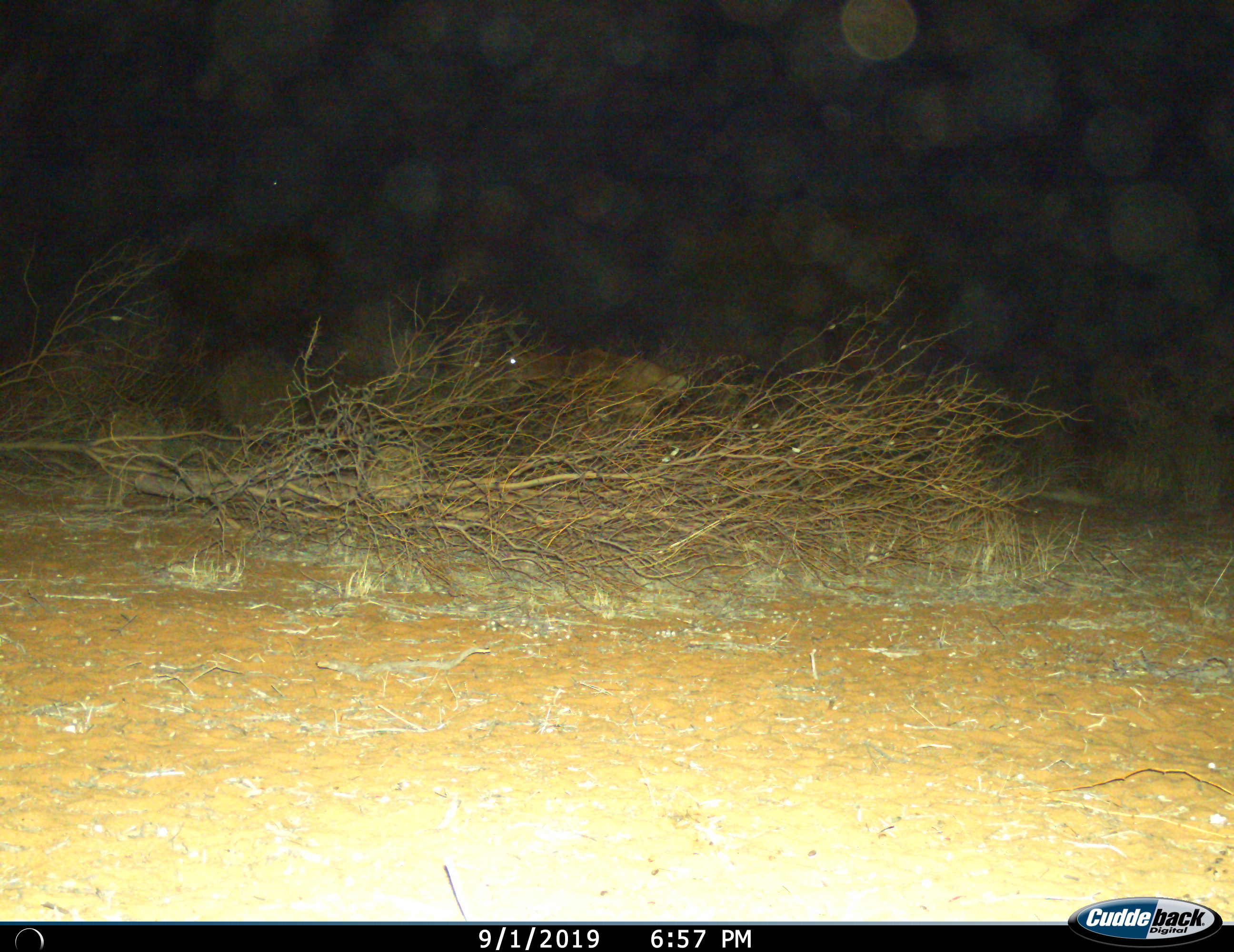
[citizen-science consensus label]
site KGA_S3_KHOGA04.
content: unidentified animal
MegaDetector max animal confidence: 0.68